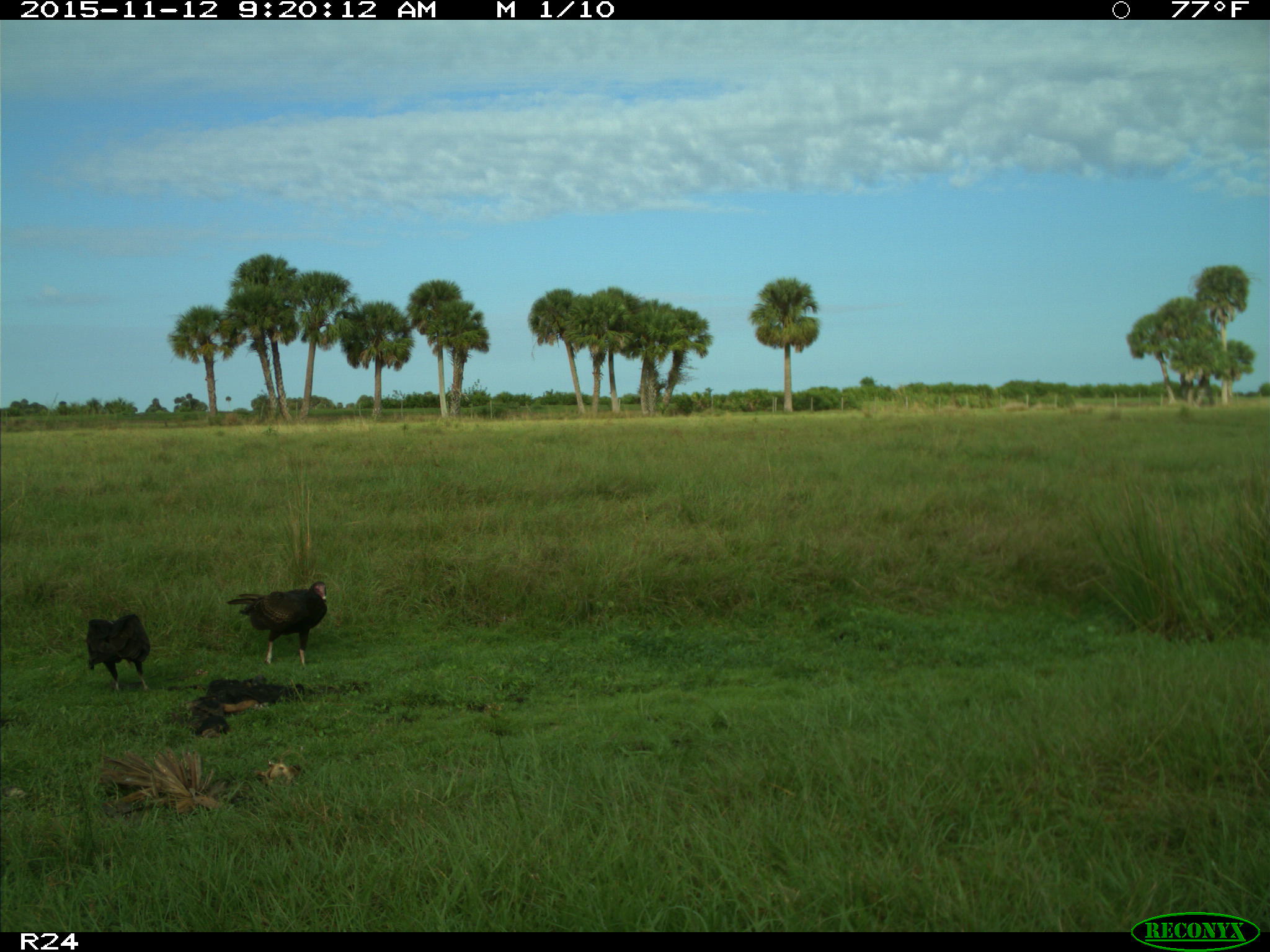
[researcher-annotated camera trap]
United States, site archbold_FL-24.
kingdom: Animalia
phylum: Chordata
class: Aves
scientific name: Aves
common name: birds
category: unidentified bird